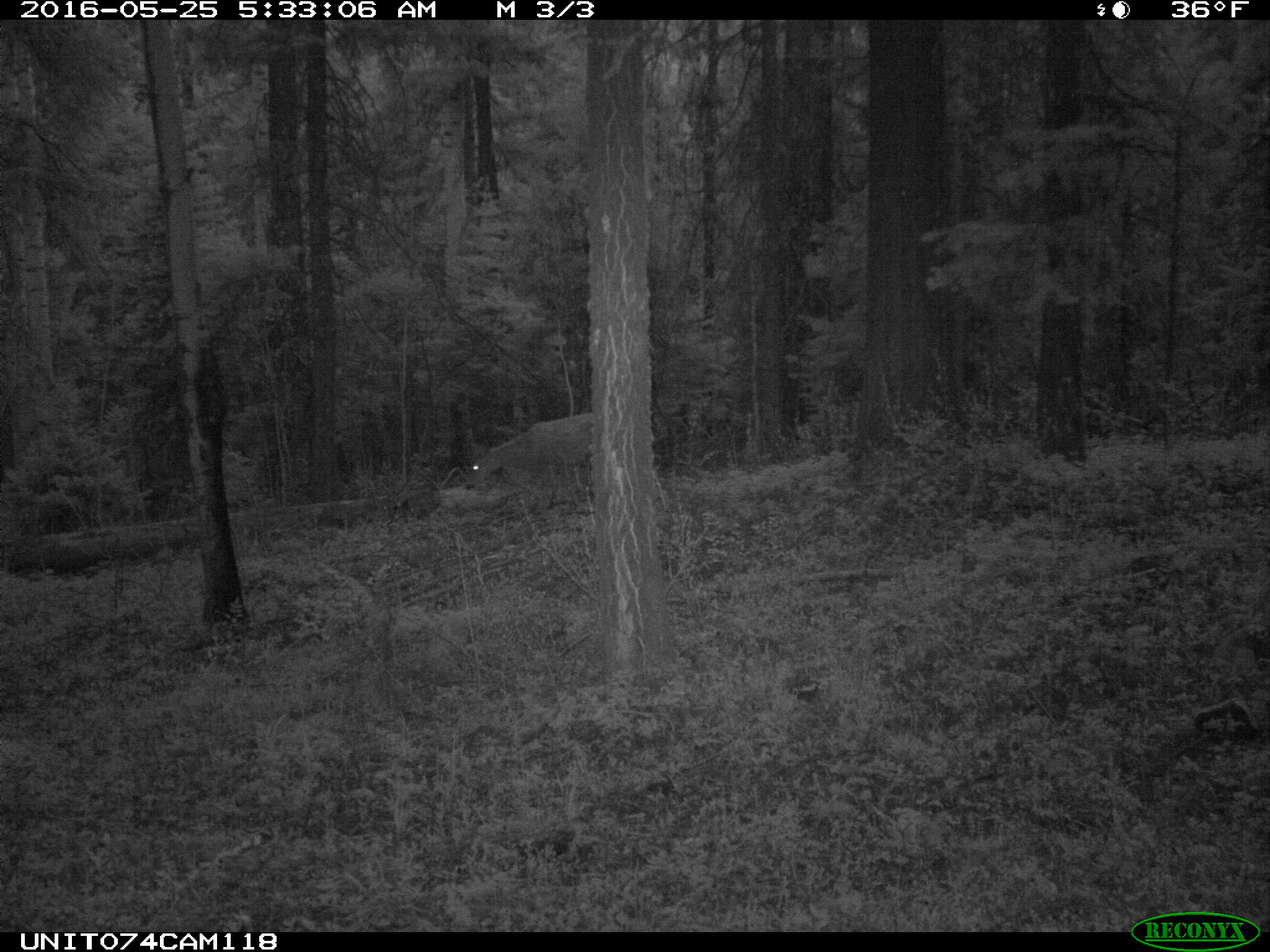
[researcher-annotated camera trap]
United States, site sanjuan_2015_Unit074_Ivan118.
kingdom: Animalia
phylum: Chordata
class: Mammalia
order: Artiodactyla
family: Cervidae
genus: Odocoileus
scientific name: Odocoileus hemionus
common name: mule deer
Odocoileus hemionus (mule deer).